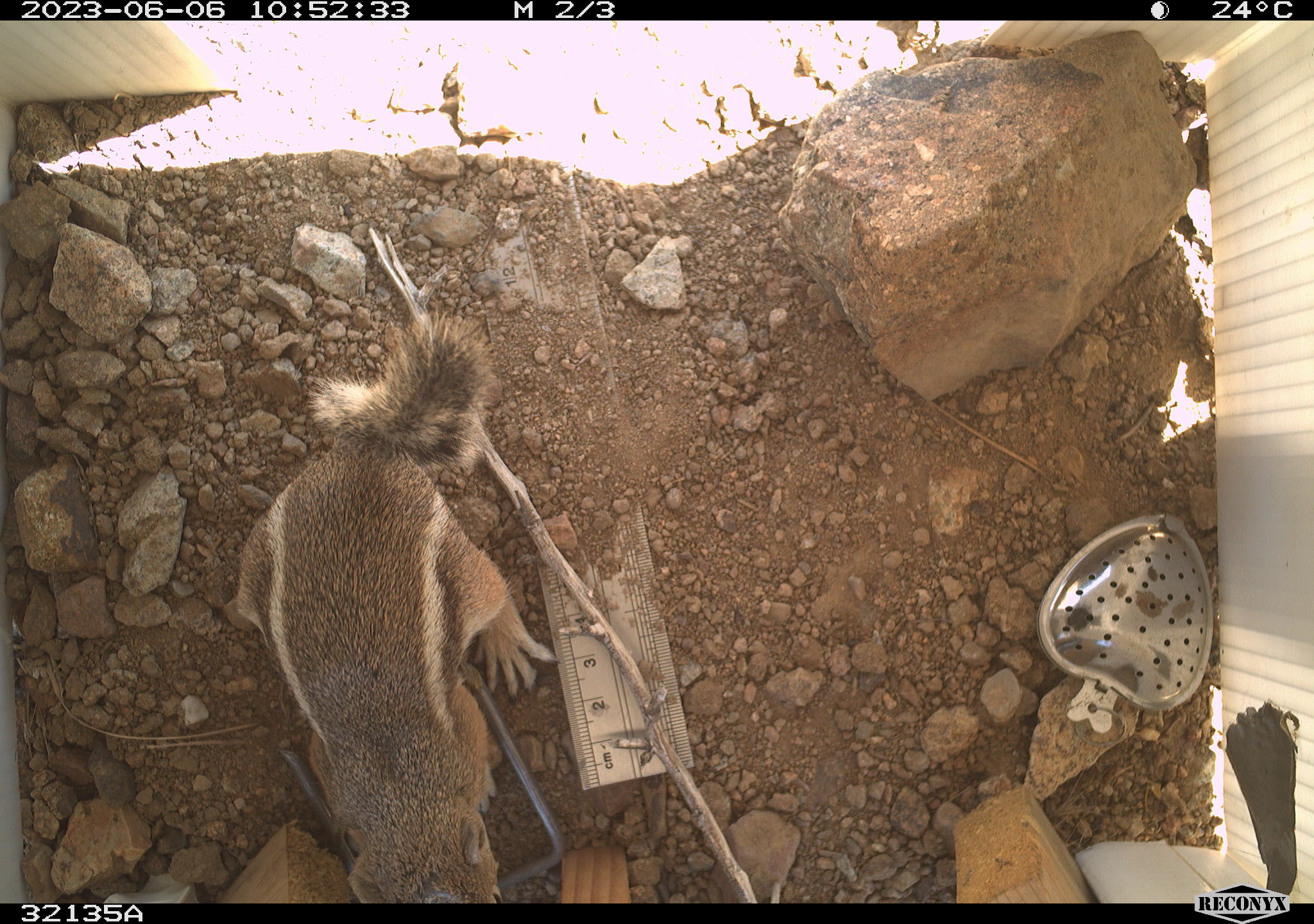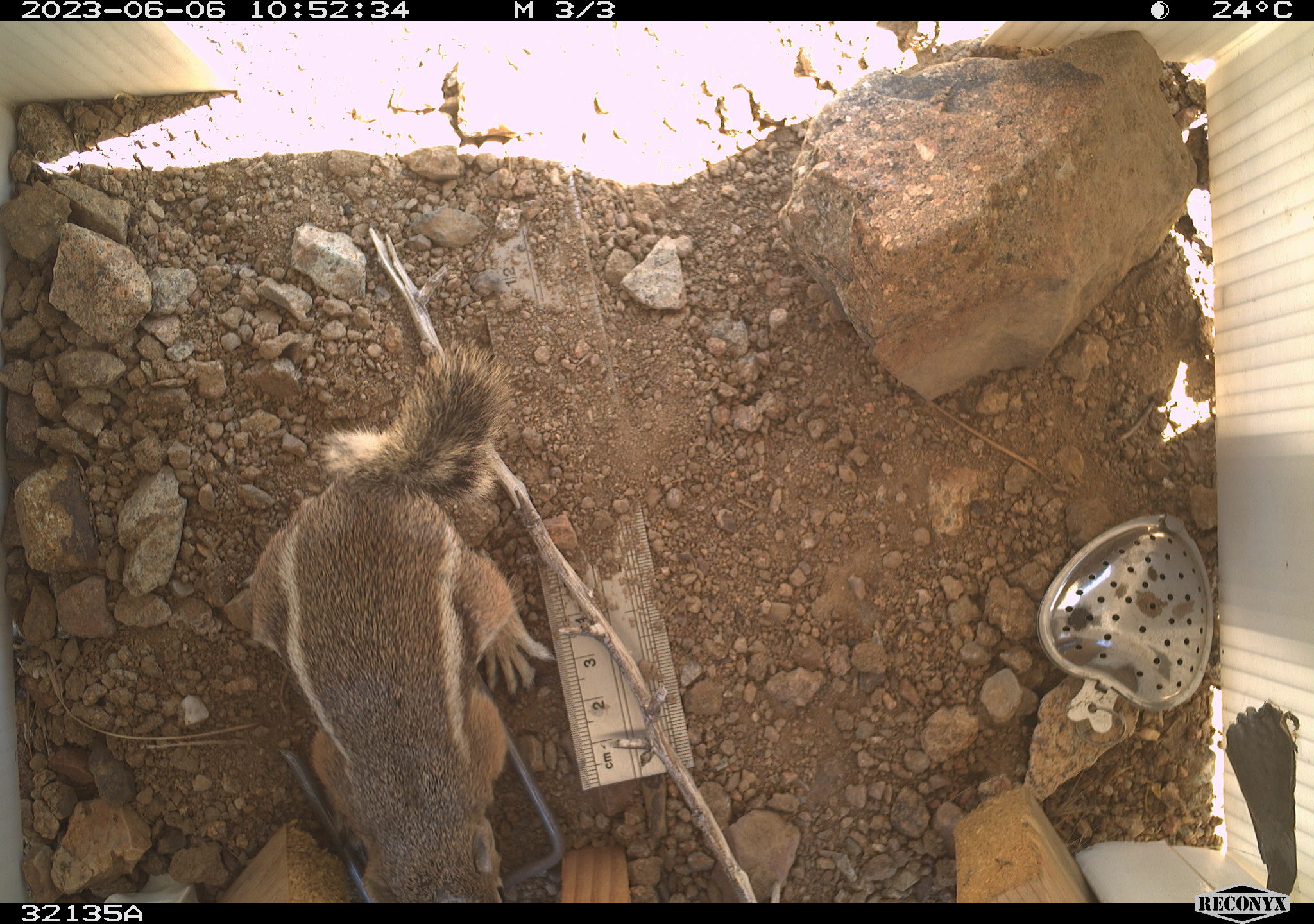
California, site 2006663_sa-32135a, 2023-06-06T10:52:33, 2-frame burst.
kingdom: Animalia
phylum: Chordata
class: Mammalia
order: Rodentia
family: Sciuridae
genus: Ammospermophilus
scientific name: Ammospermophilus leucurus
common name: white-tailed antelope squirrel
White-tailed antelope squirrel (Ammospermophilus leucurus).